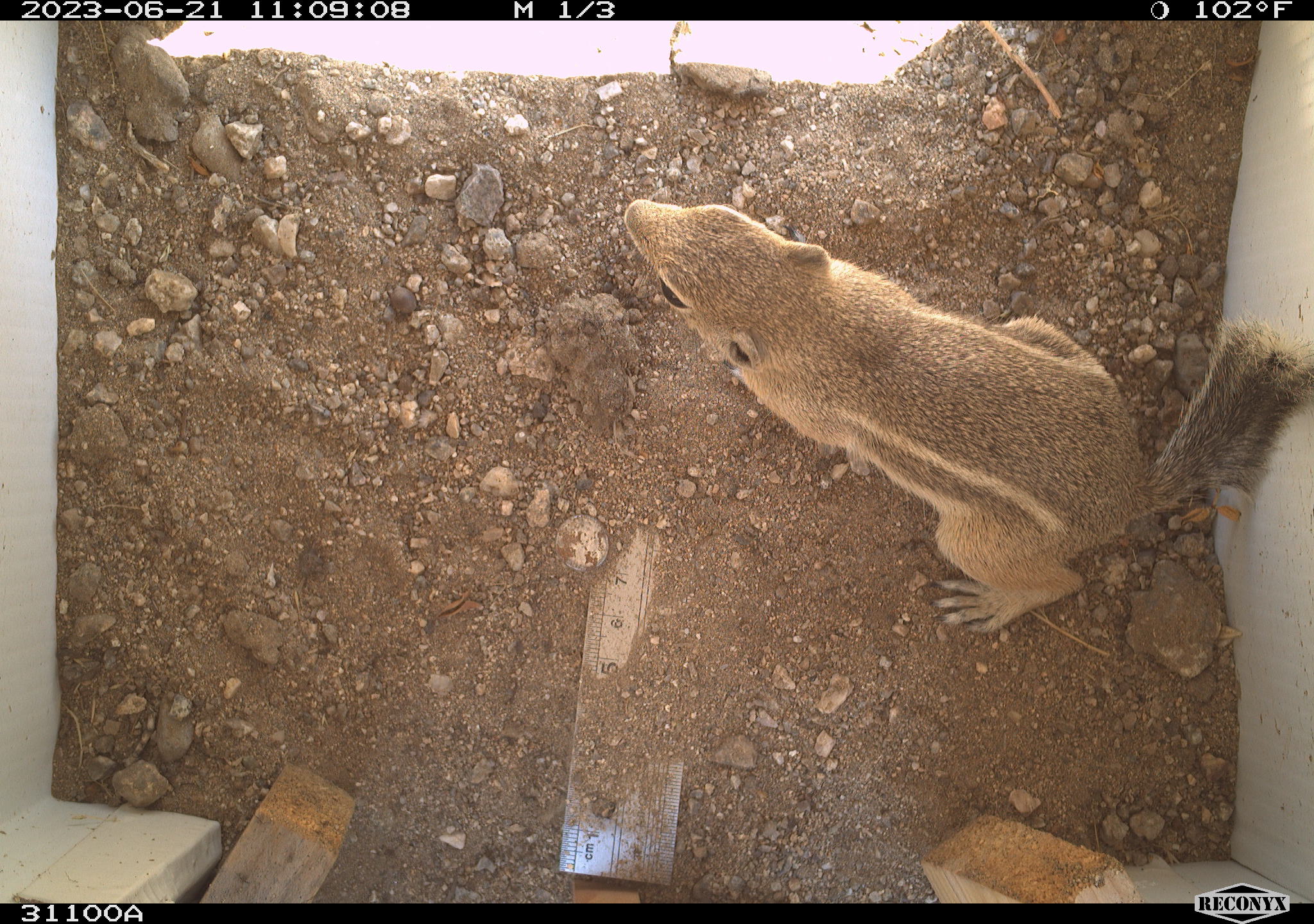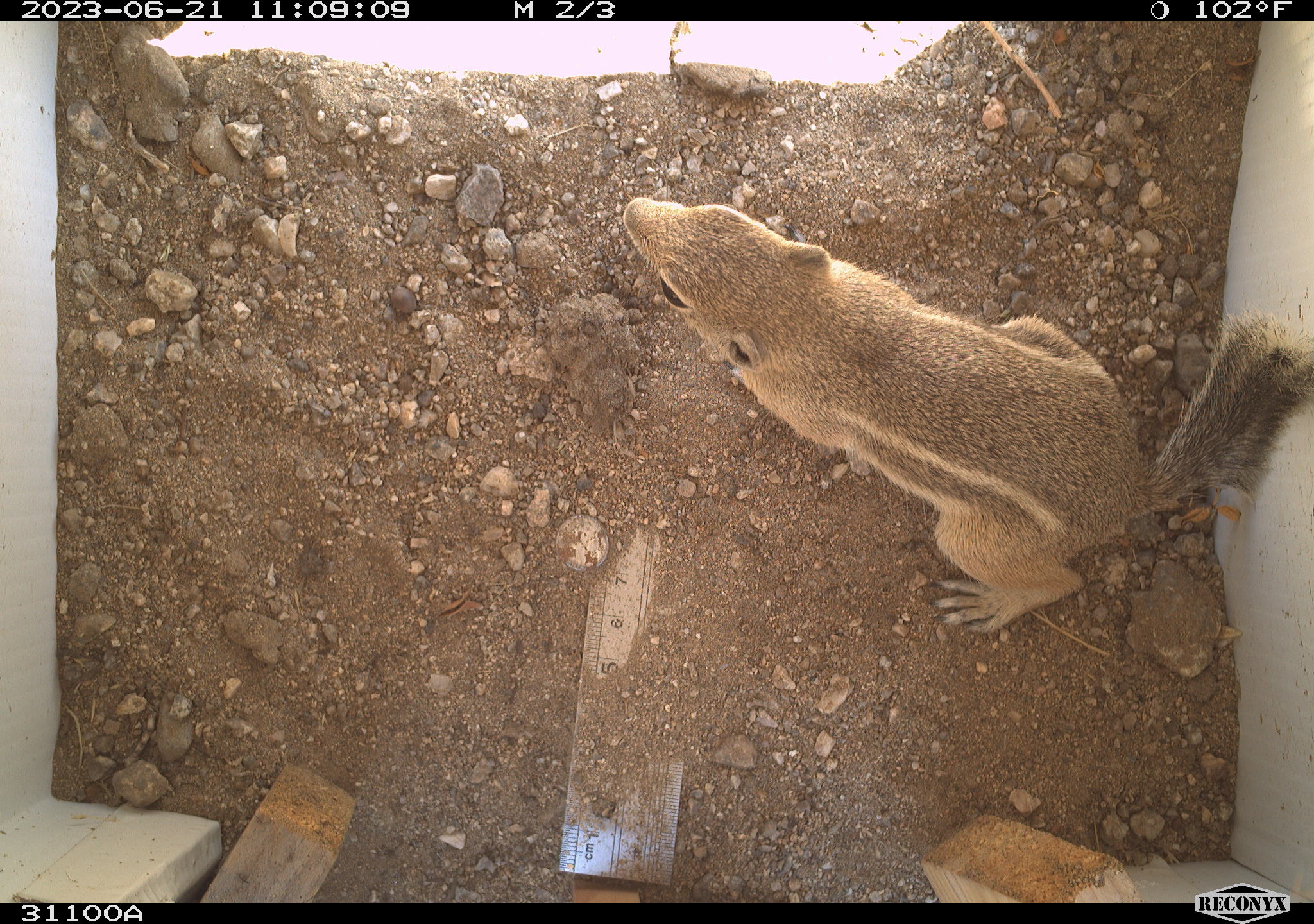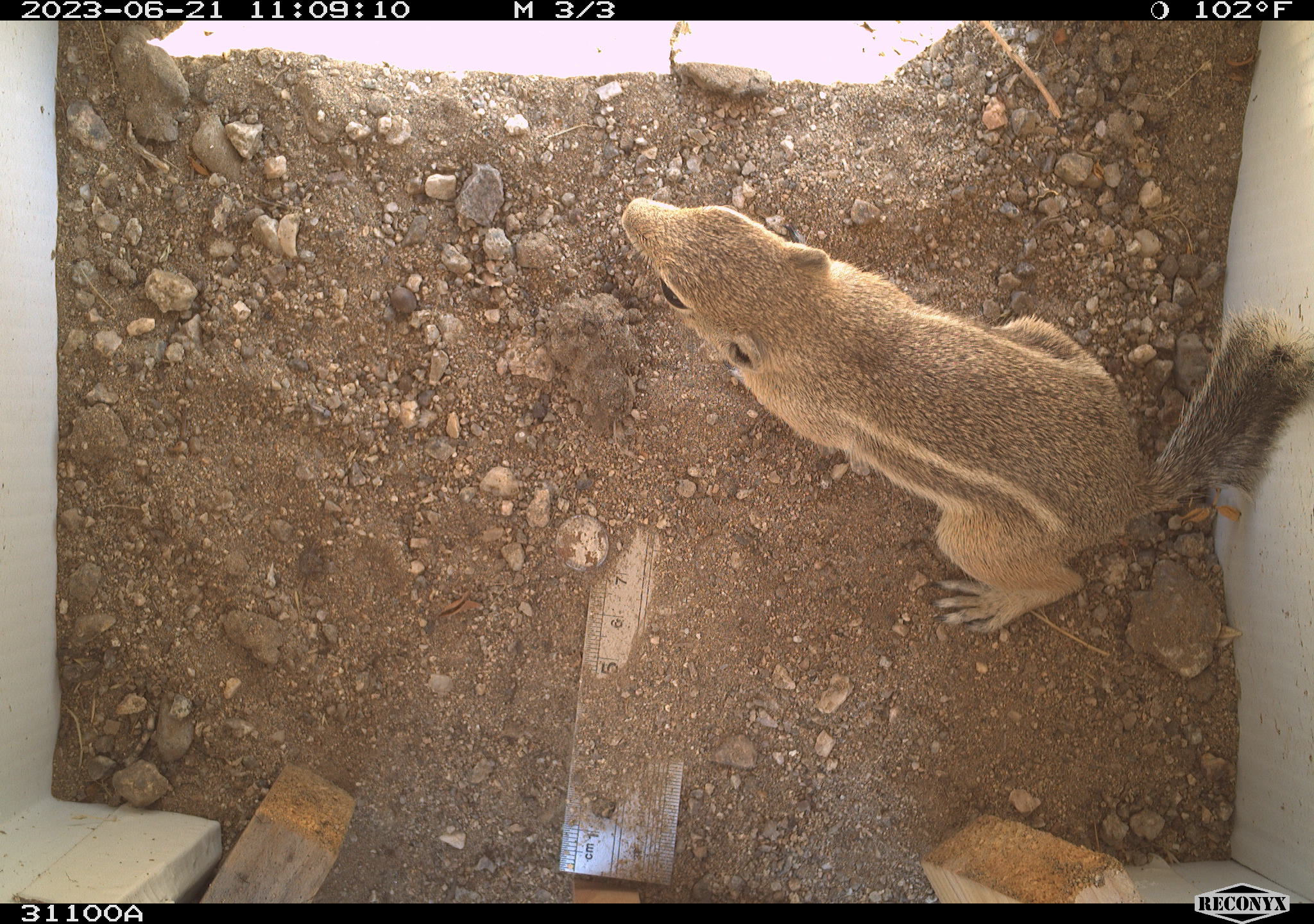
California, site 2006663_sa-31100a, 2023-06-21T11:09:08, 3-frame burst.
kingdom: Animalia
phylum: Chordata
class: Mammalia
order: Rodentia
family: Sciuridae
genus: Ammospermophilus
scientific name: Ammospermophilus leucurus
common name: white-tailed antelope squirrel